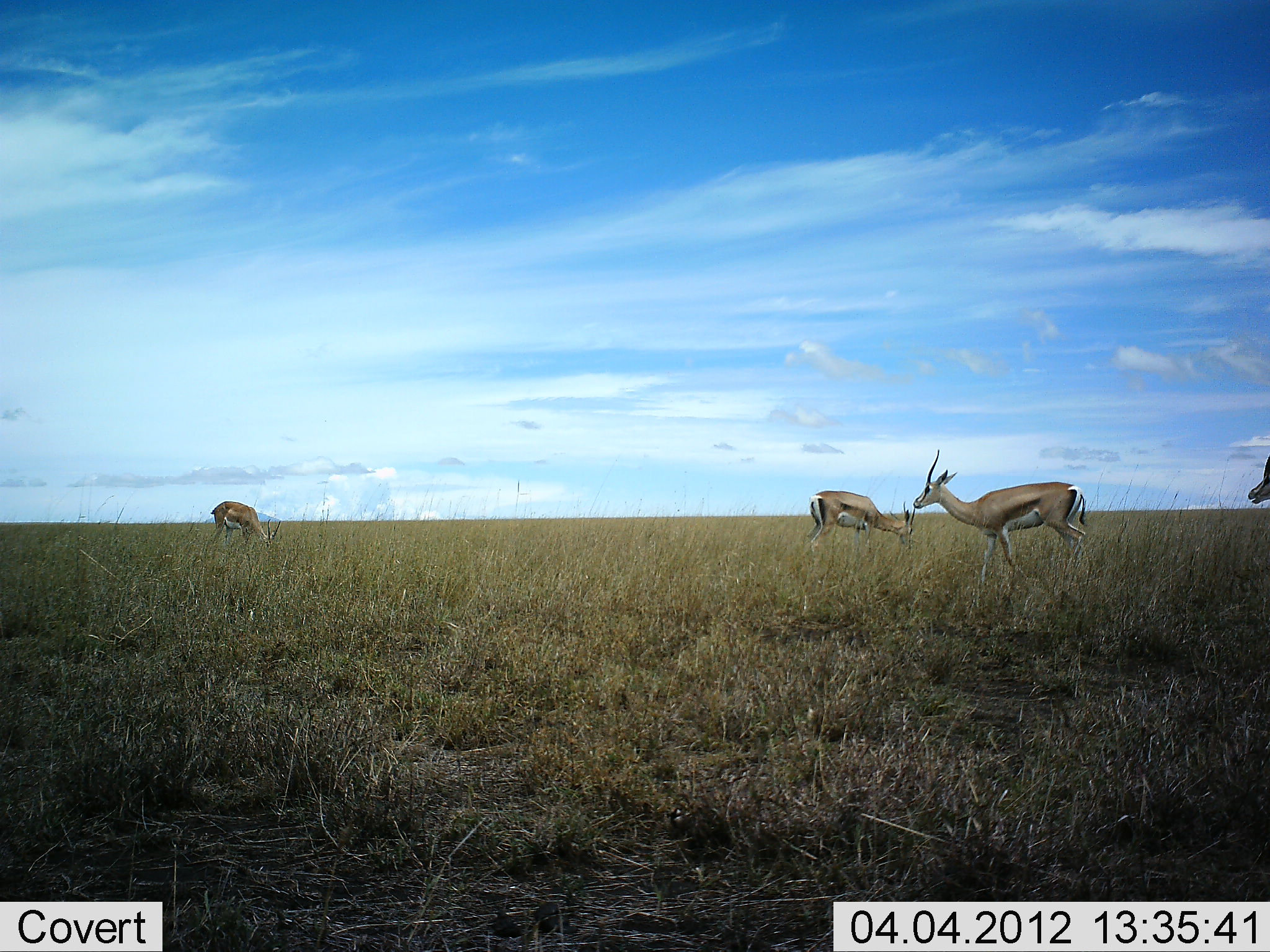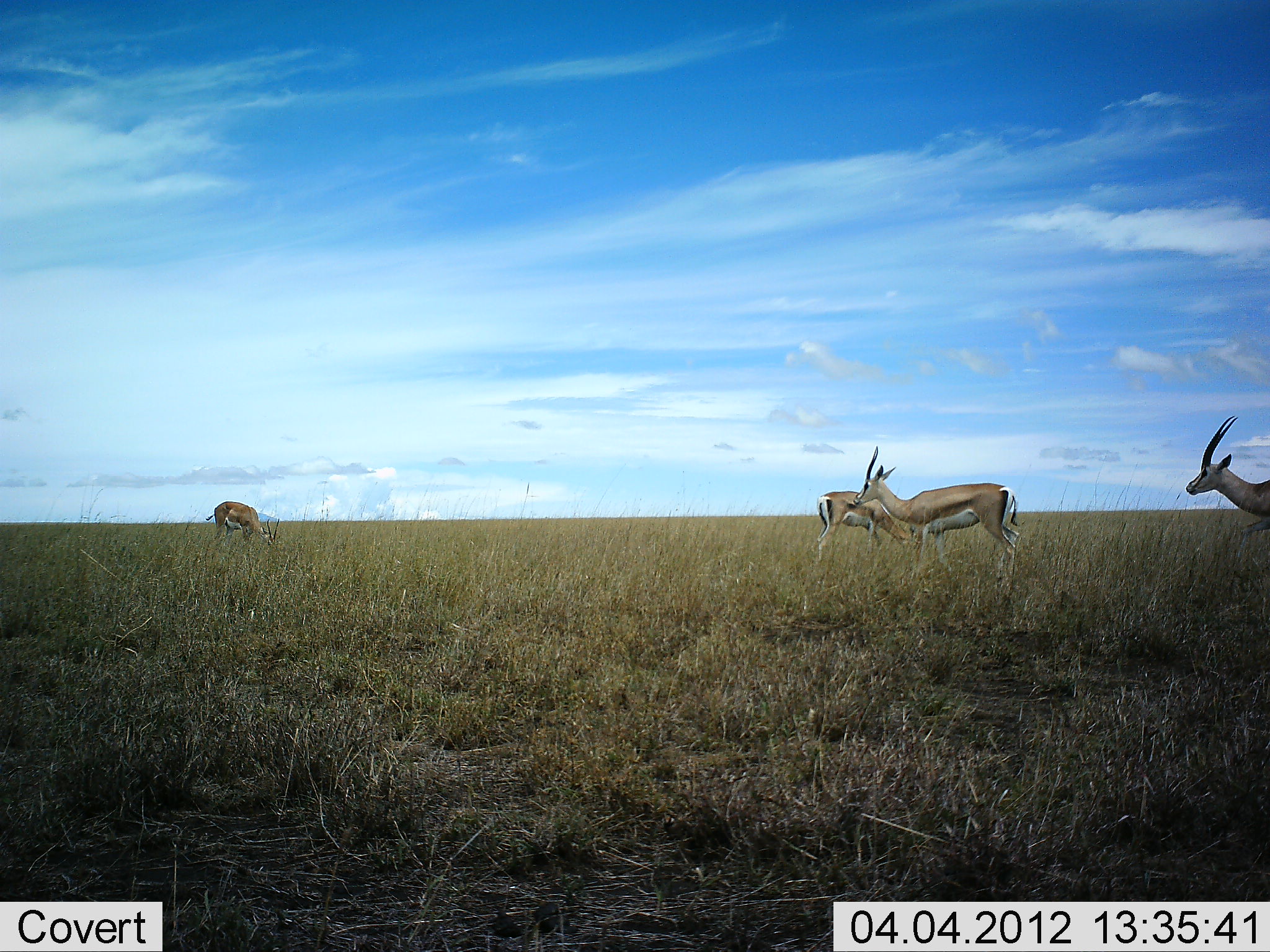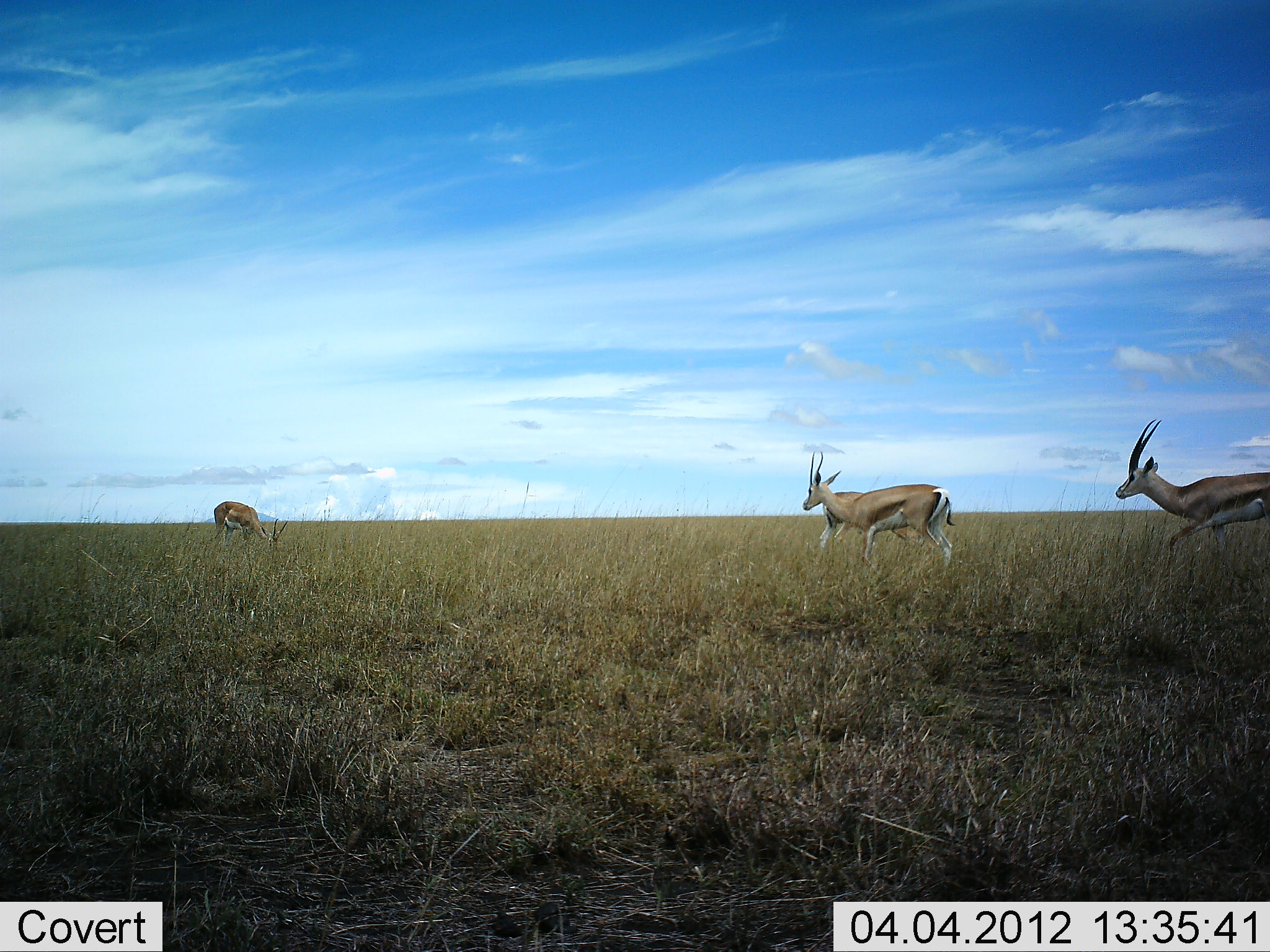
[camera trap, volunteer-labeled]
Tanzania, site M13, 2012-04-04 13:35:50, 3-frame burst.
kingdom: Animalia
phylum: Chordata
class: Mammalia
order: Artiodactyla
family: Bovidae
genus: Nanger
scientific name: Nanger granti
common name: grant's gazelle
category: gazellegrants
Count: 4.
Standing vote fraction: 27%.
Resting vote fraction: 0%.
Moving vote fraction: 73%.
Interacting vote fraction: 0%.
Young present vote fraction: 0%.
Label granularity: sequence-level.